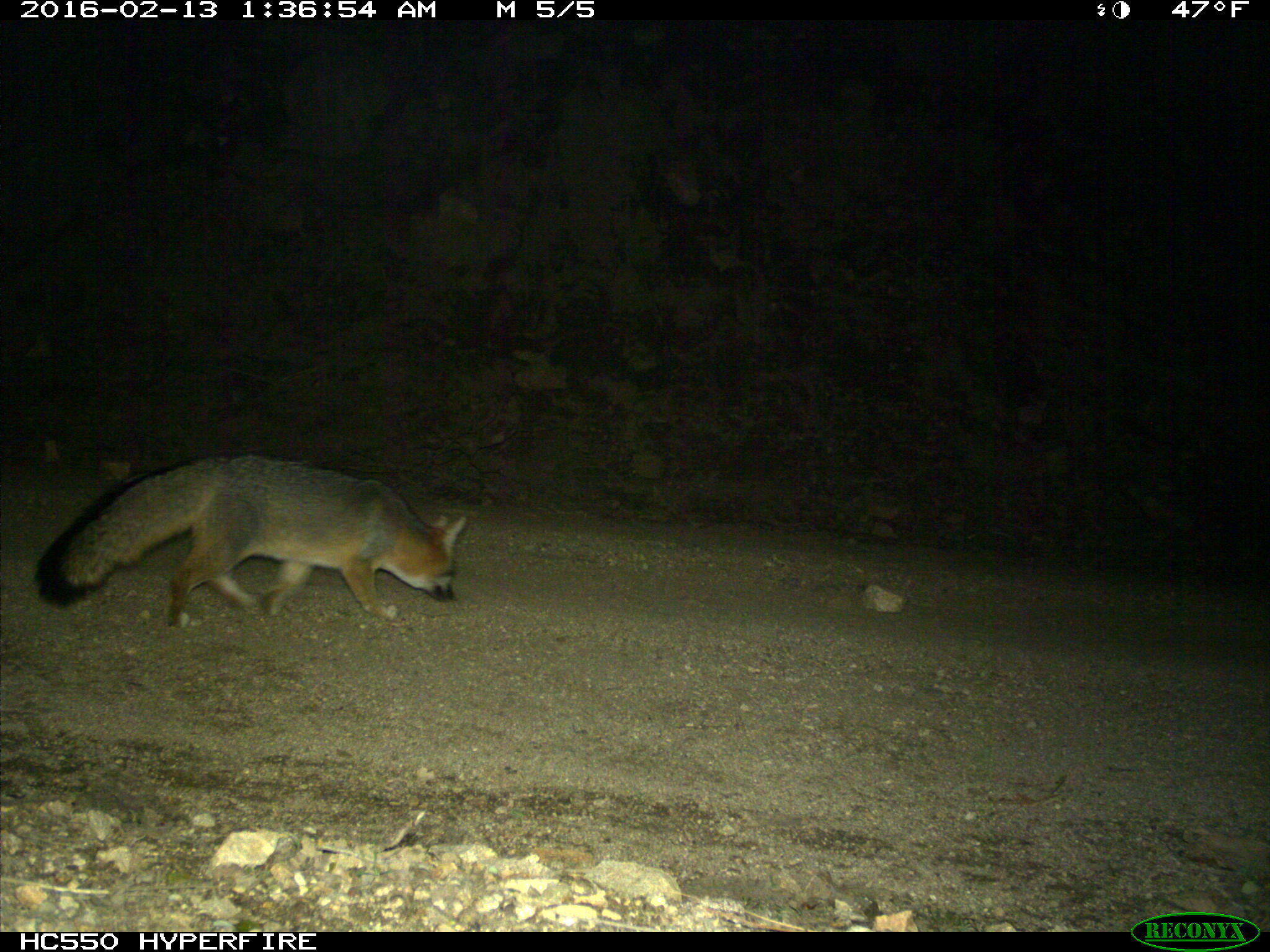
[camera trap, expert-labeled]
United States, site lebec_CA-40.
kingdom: Animalia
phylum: Chordata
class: Mammalia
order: Carnivora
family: Canidae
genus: Urocyon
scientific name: Urocyon cinereoargenteus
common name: gray fox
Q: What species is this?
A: Urocyon cinereoargenteus (gray fox).